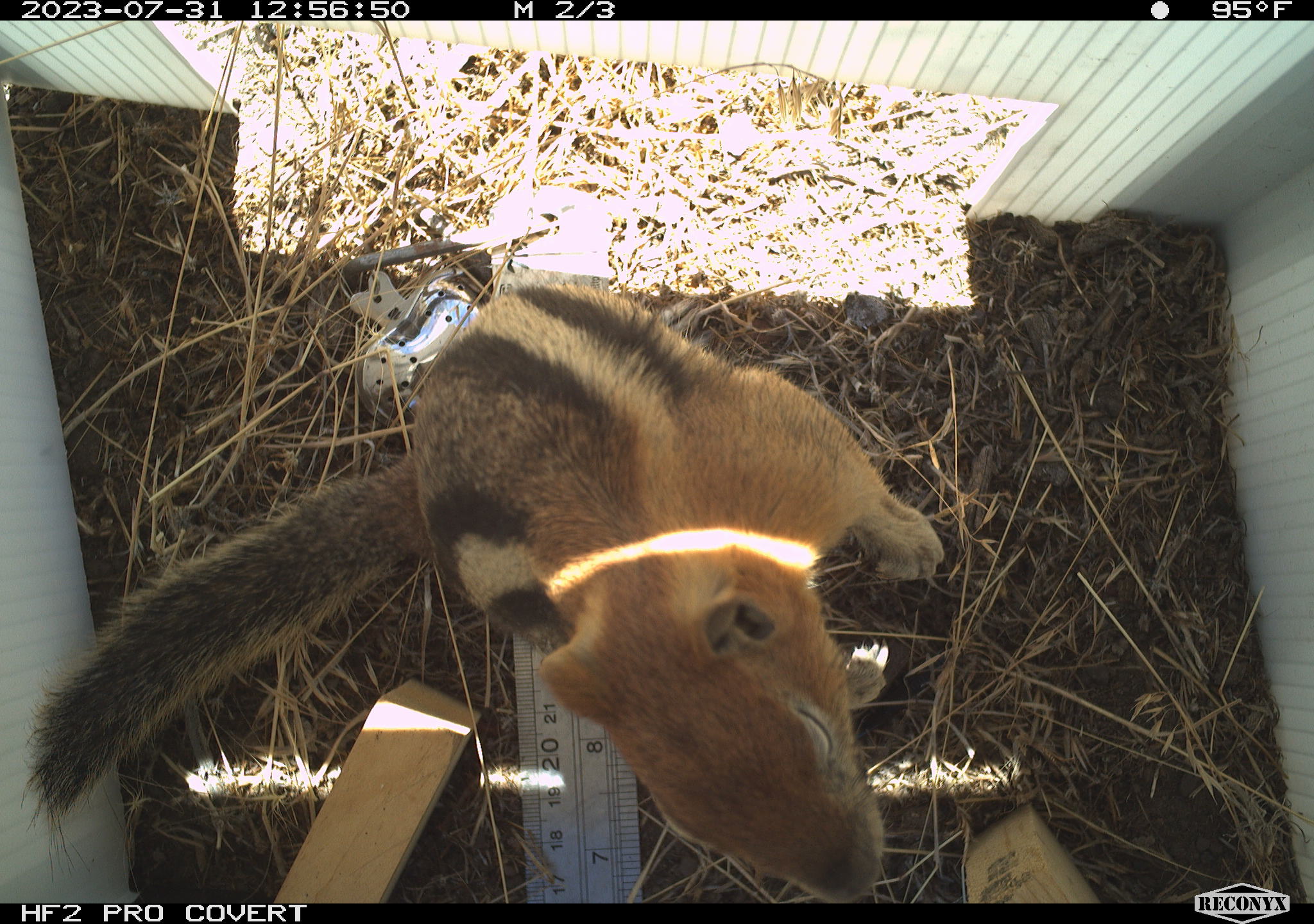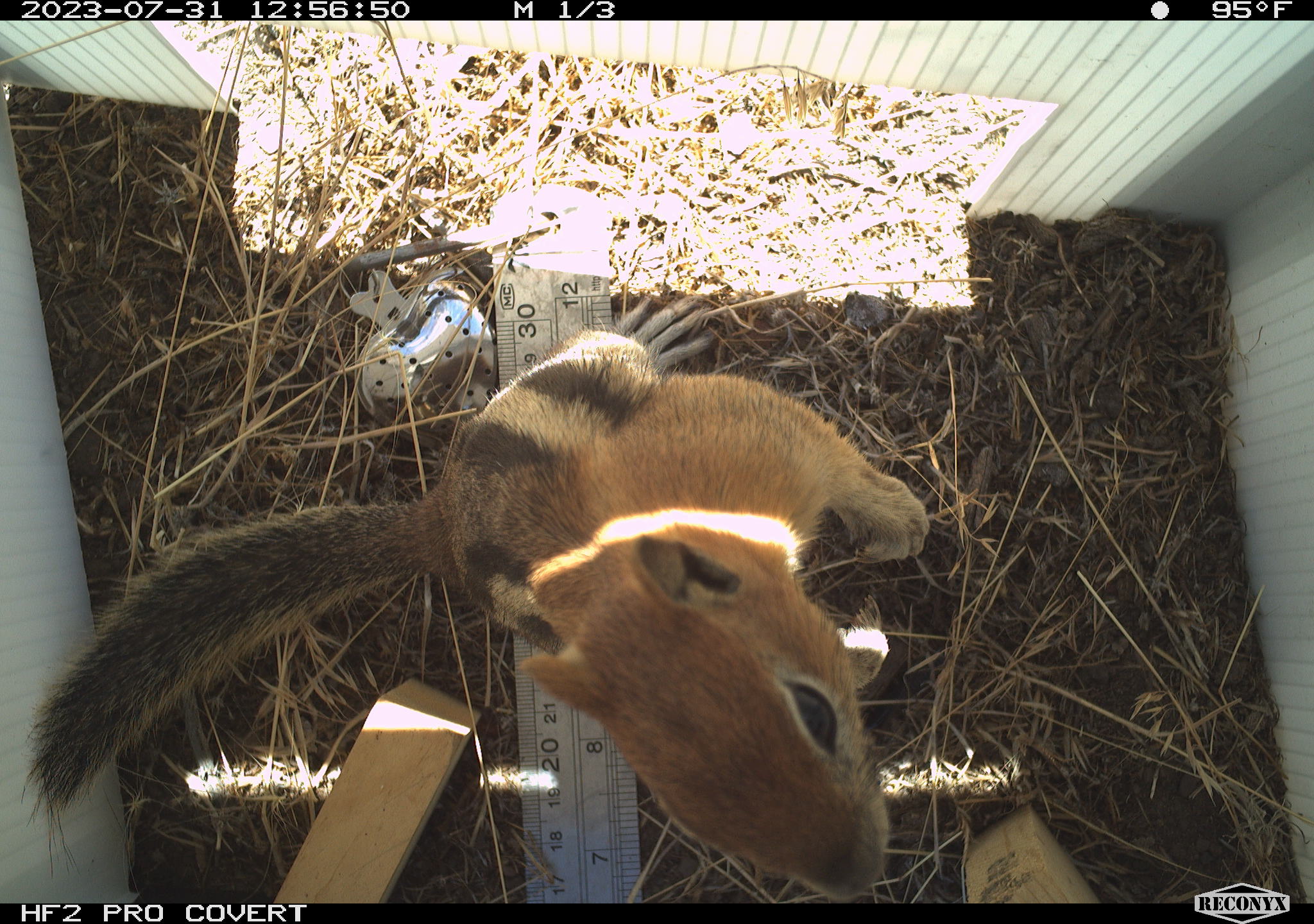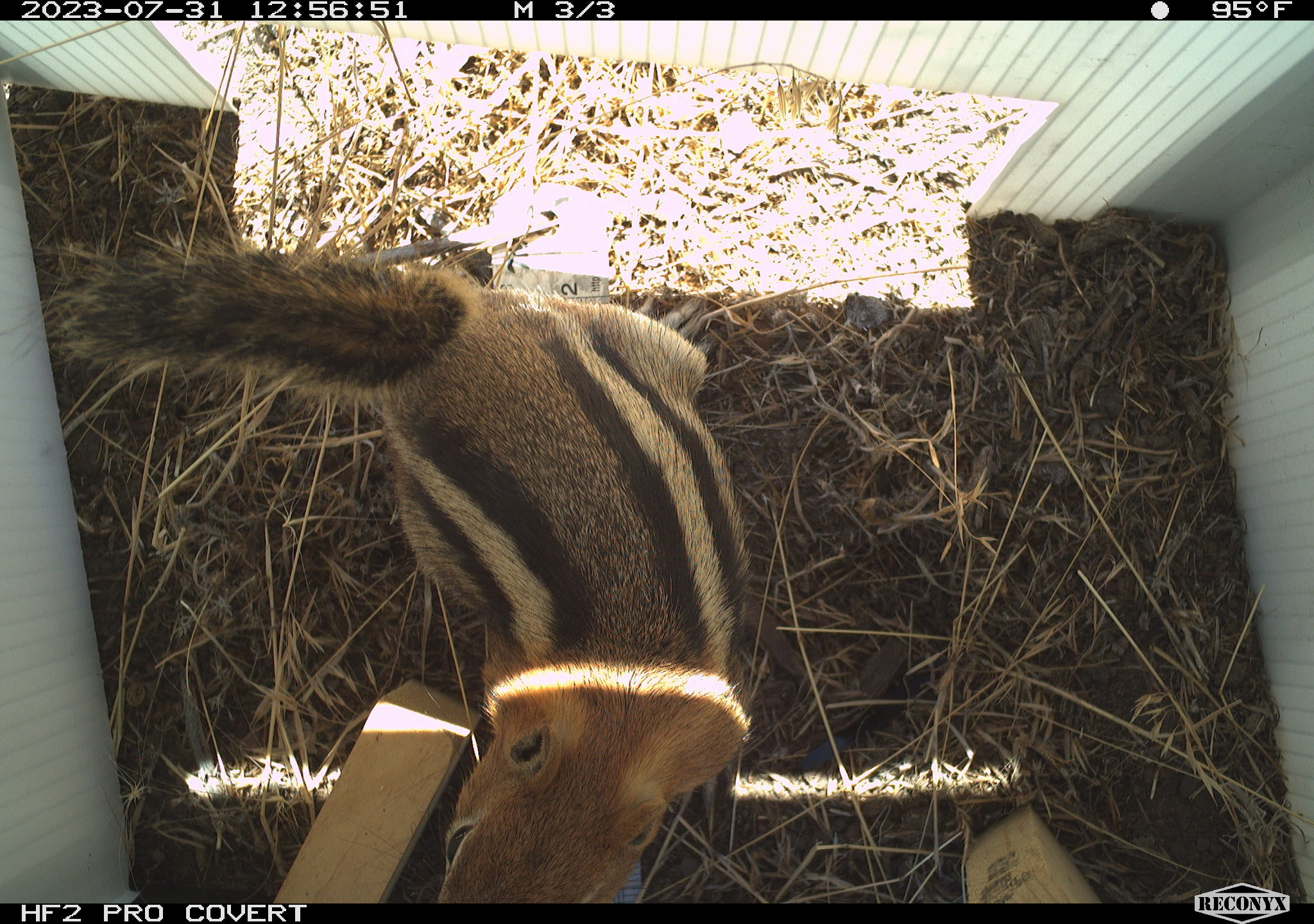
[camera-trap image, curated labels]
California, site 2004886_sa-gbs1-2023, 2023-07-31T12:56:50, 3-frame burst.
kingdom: Animalia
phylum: Chordata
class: Mammalia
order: Rodentia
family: Sciuridae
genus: Callospermophilus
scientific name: Callospermophilus lateralis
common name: golden mantled ground squirrel